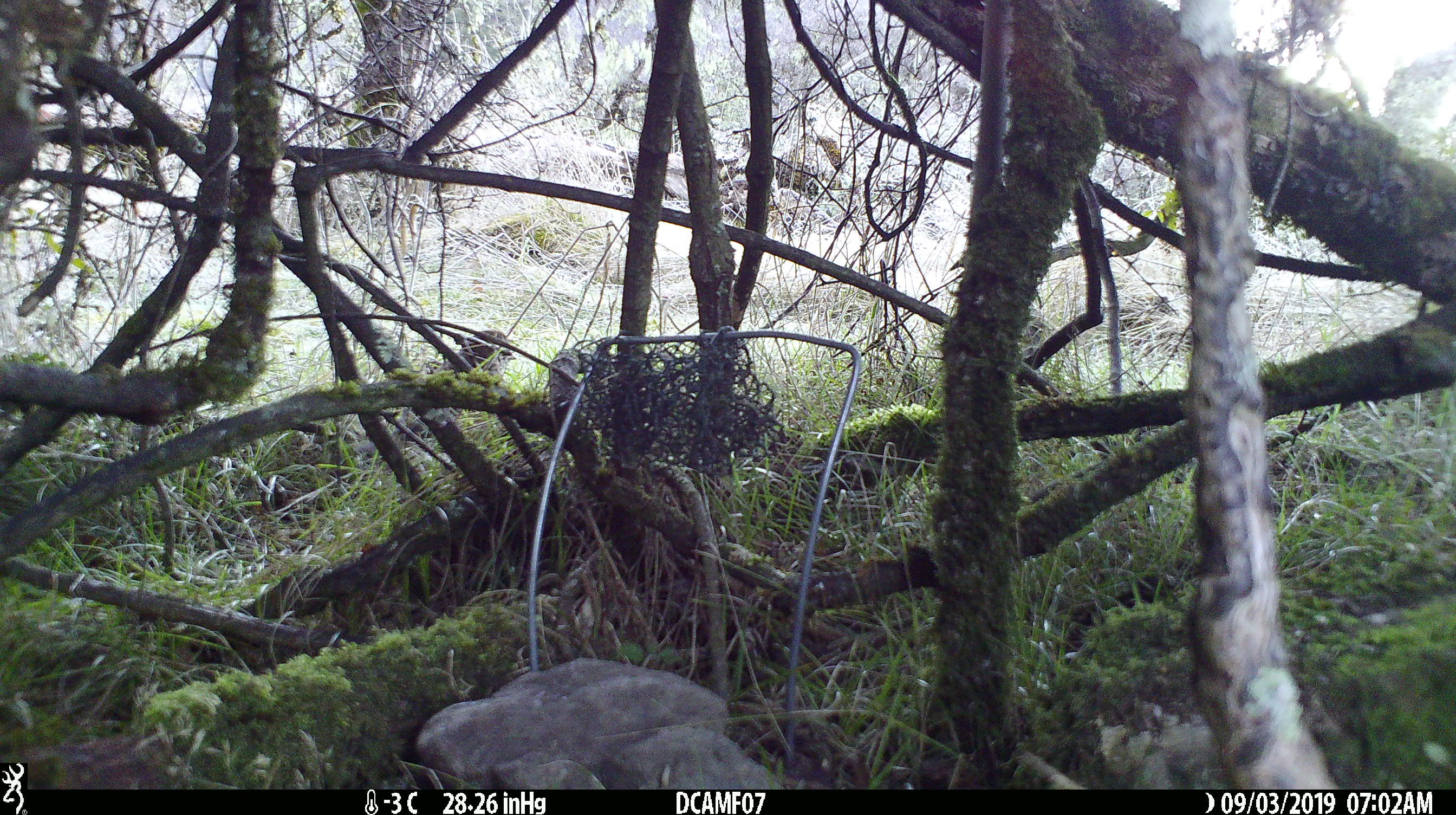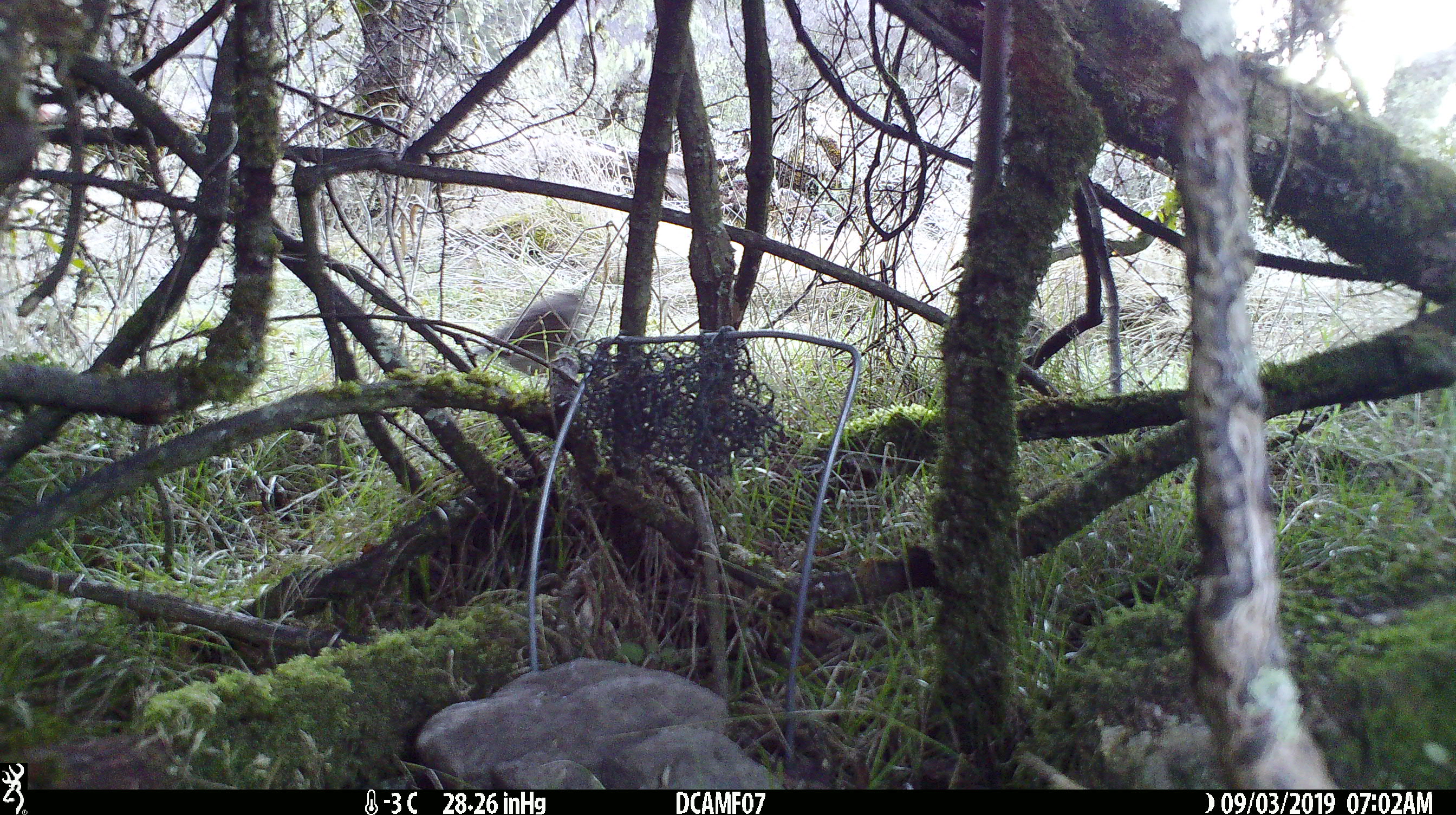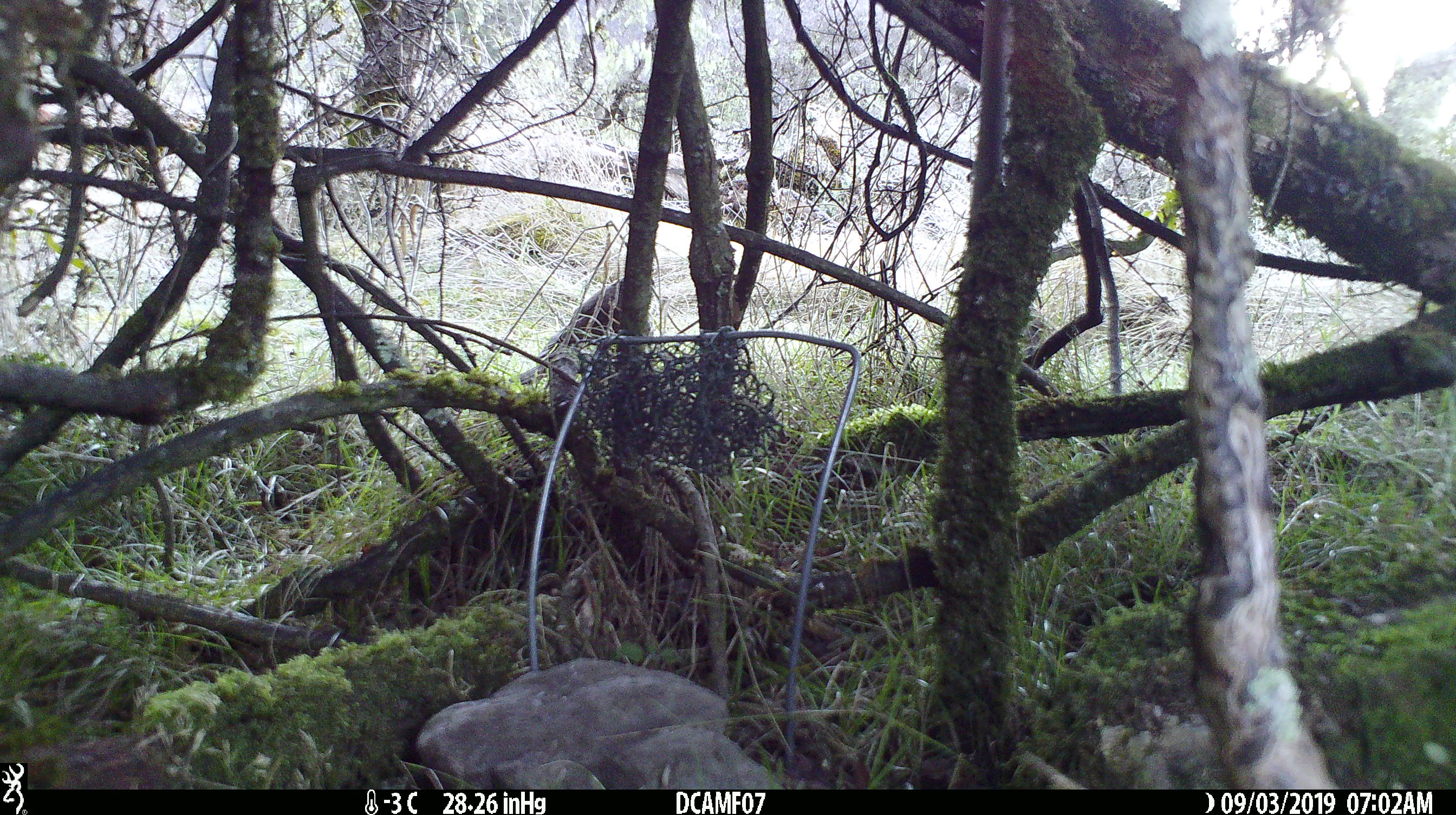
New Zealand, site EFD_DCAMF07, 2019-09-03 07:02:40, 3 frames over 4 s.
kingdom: Animalia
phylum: Chordata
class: Aves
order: Passeriformes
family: Turdidae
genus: Turdus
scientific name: Turdus philomelos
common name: song thrush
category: thrush